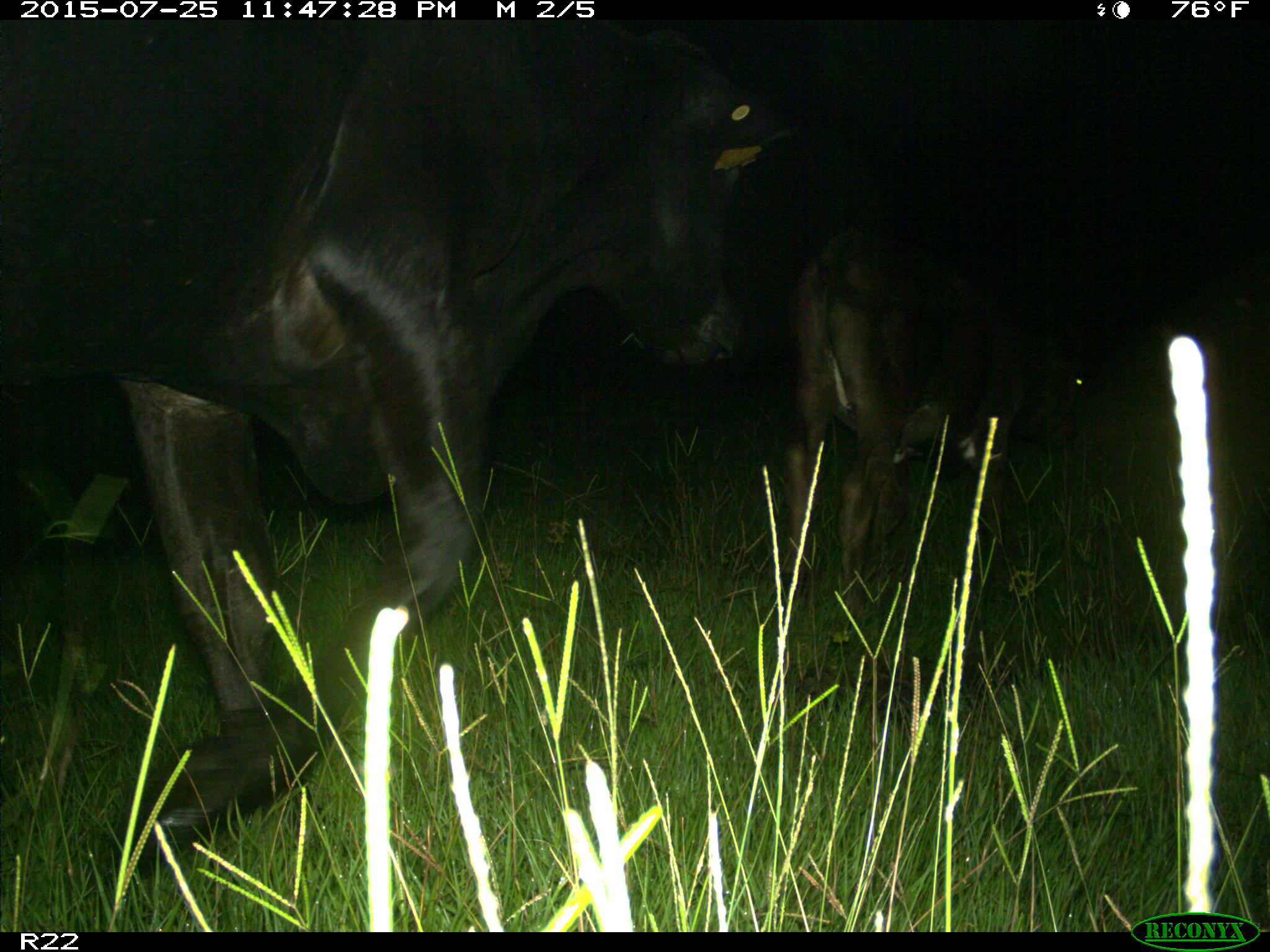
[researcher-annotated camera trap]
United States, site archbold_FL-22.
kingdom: Animalia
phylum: Chordata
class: Mammalia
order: Artiodactyla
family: Bovidae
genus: Bos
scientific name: Bos taurus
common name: domestic cow